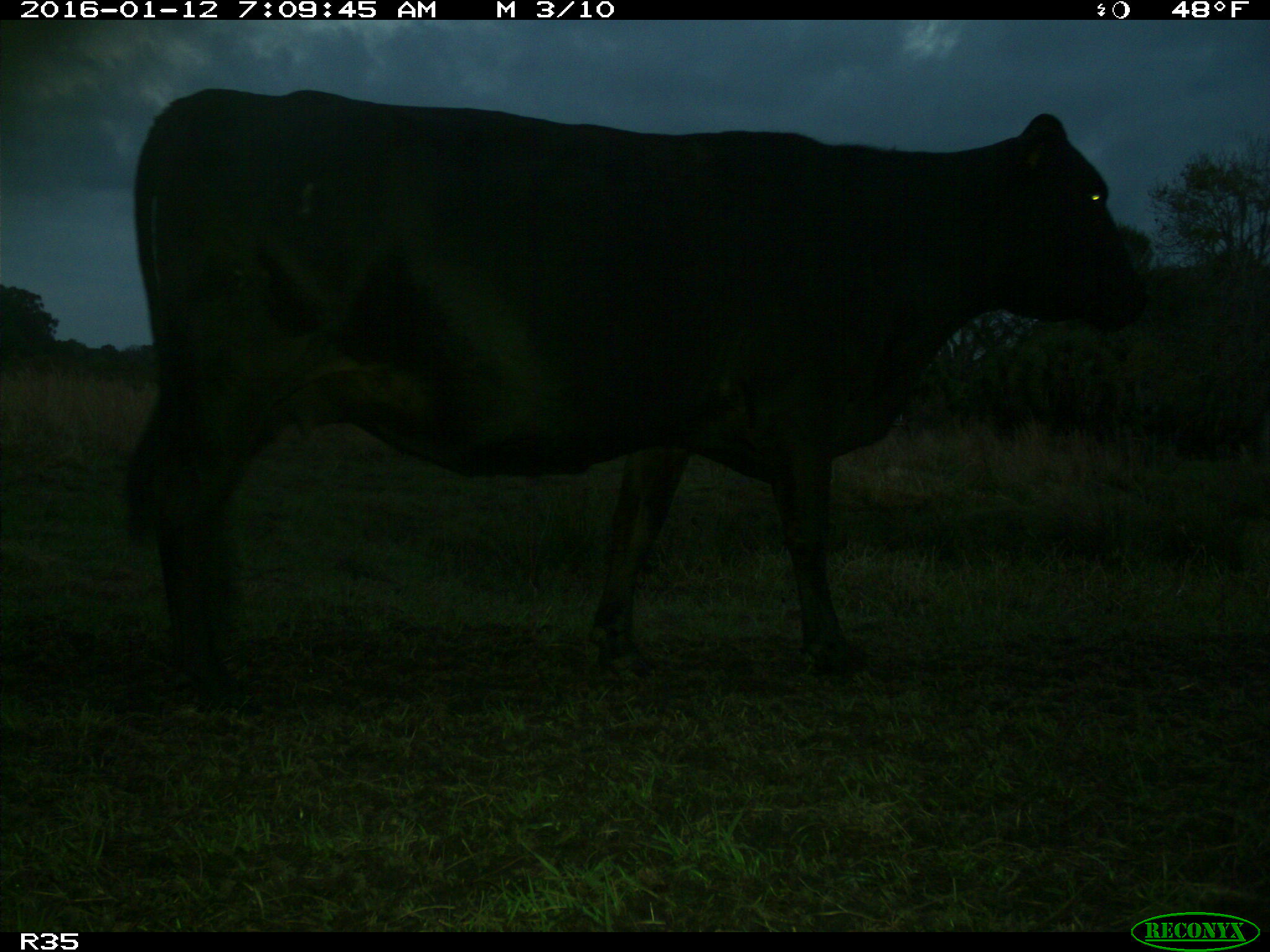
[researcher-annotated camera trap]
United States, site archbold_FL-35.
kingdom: Animalia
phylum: Chordata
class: Mammalia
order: Artiodactyla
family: Bovidae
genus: Bos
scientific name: Bos taurus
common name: domestic cow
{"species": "Bos taurus (domestic cow)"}